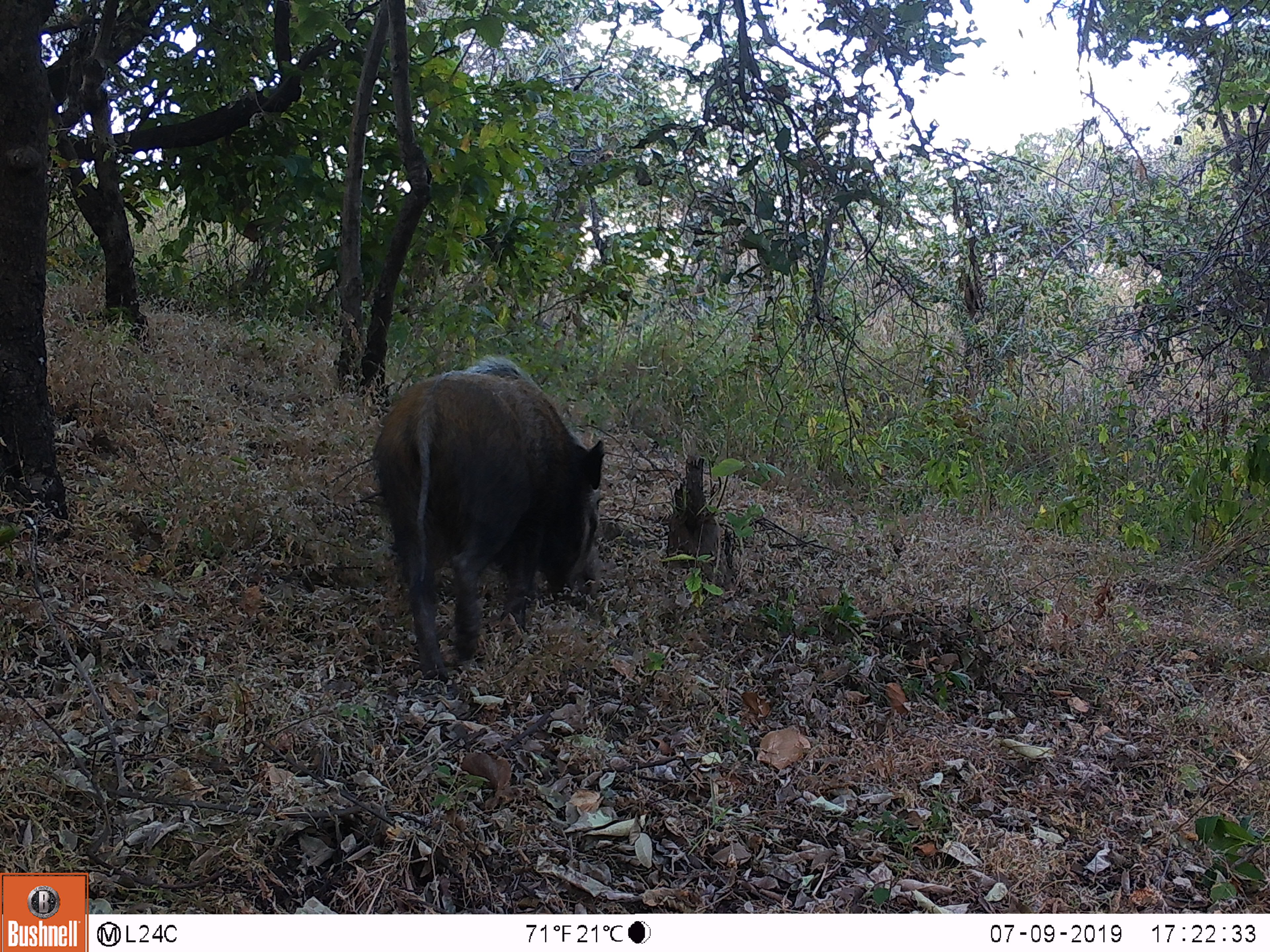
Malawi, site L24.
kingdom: Animalia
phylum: Chordata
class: Mammalia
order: Artiodactyla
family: Suidae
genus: Potamochoerus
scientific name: Potamochoerus larvatus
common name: bushpig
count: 1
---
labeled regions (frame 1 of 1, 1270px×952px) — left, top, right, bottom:
bushpig: 354, 344, 613, 695